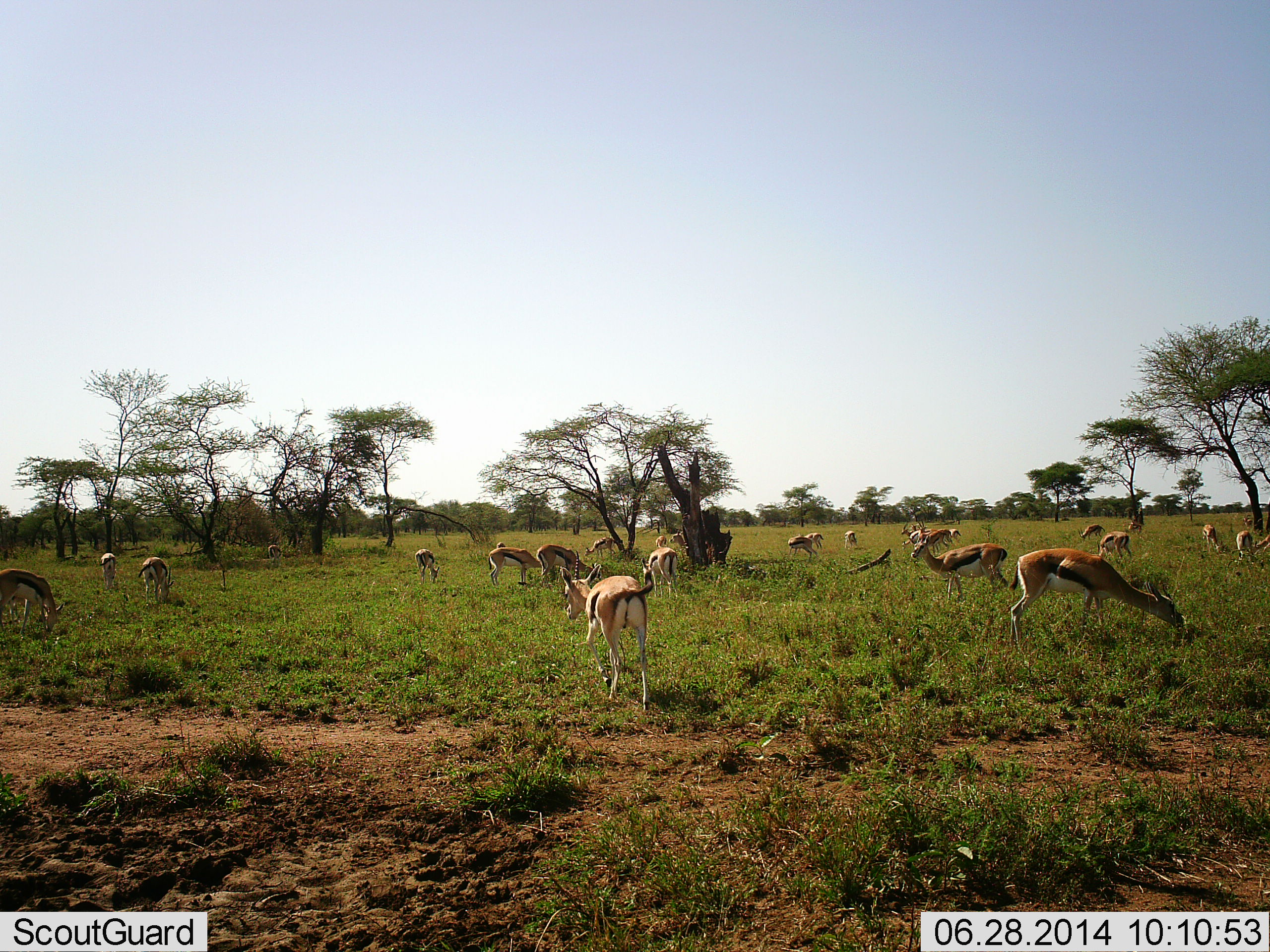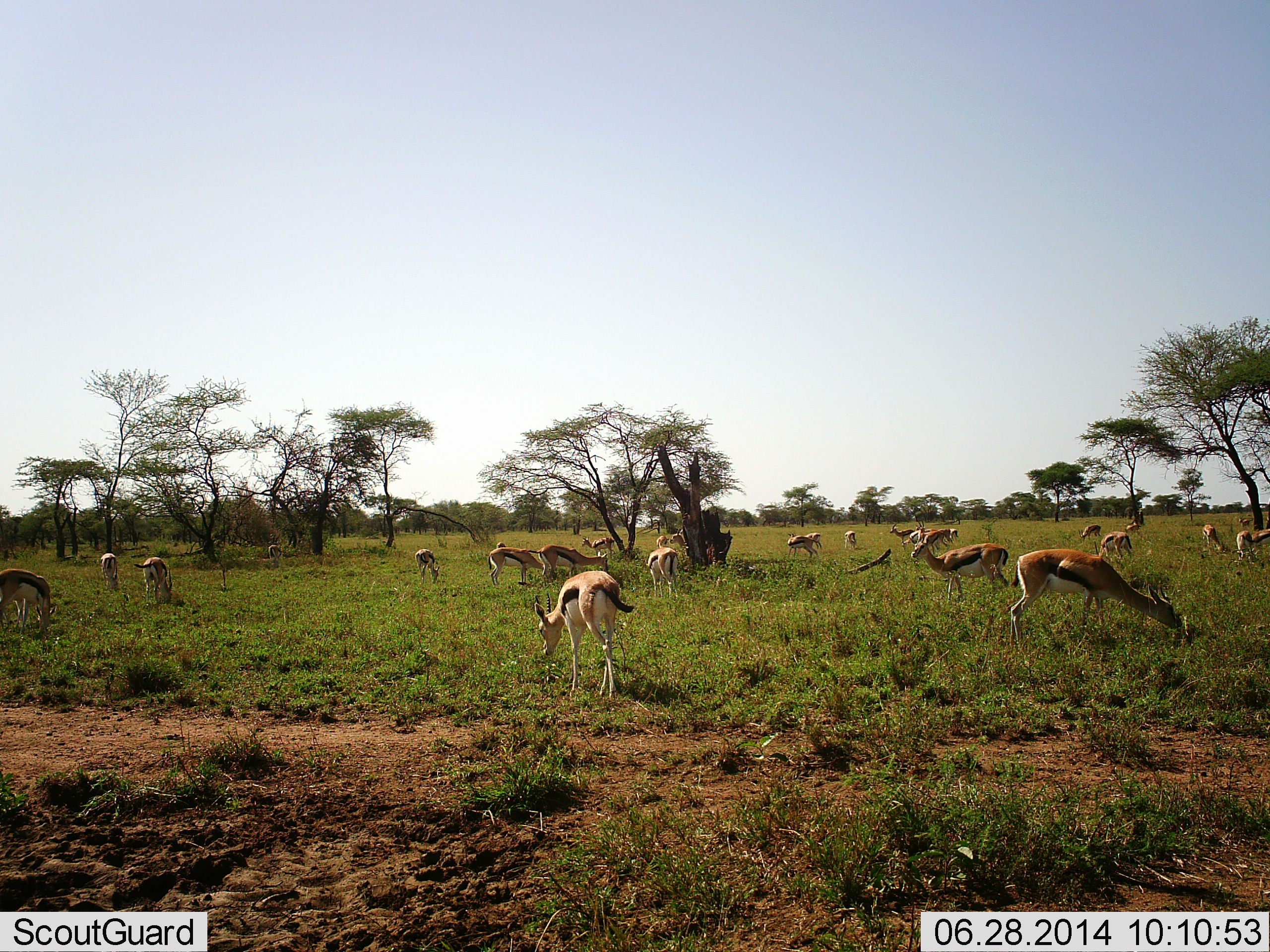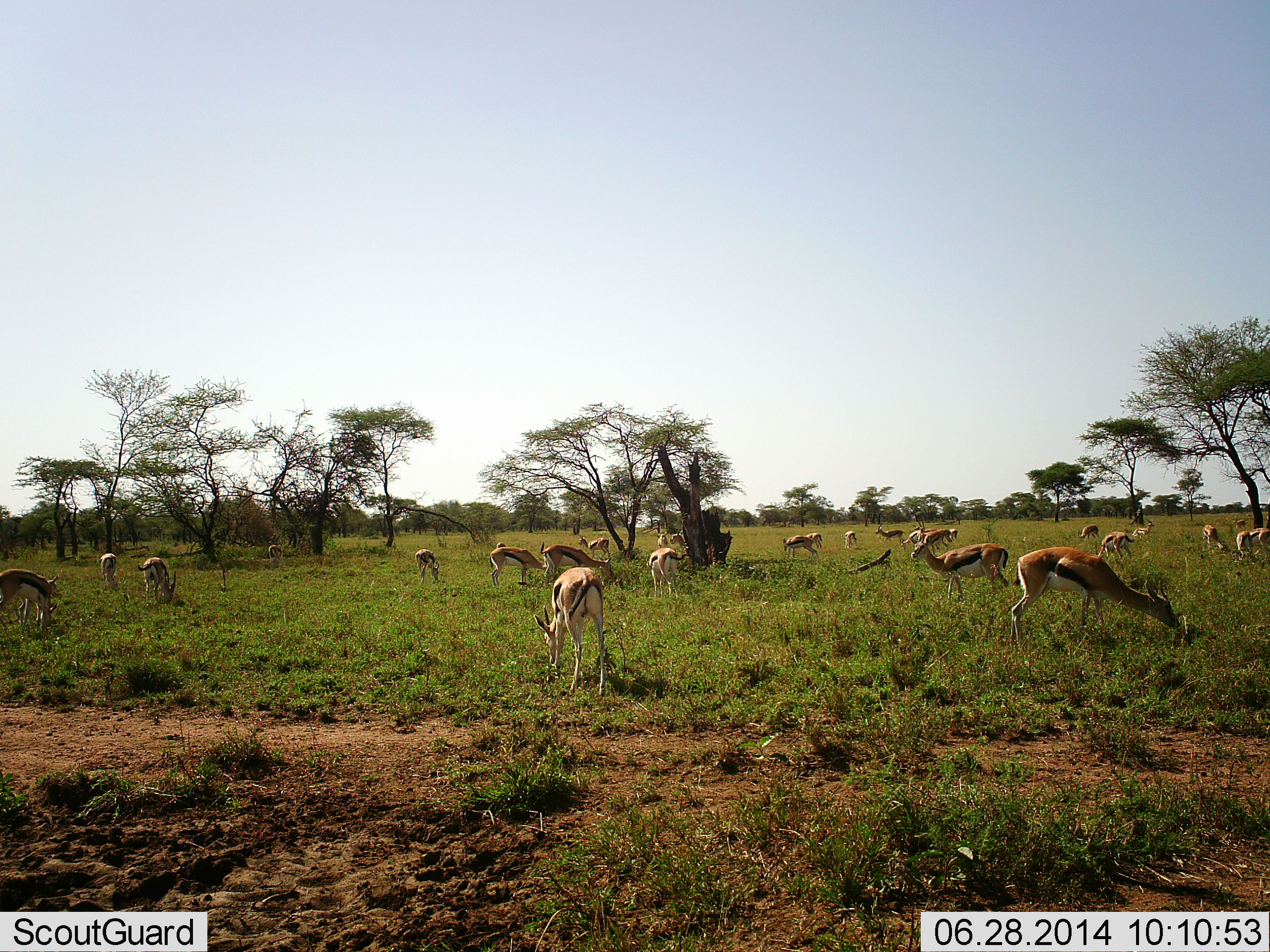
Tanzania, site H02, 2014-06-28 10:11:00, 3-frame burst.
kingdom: Animalia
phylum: Chordata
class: Mammalia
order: Artiodactyla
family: Bovidae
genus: Eudorcas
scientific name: Eudorcas thomsonii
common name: thomson's gazelle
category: gazellethomsons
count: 11-50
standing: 70%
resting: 0%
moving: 40%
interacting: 0%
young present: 0%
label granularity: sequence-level